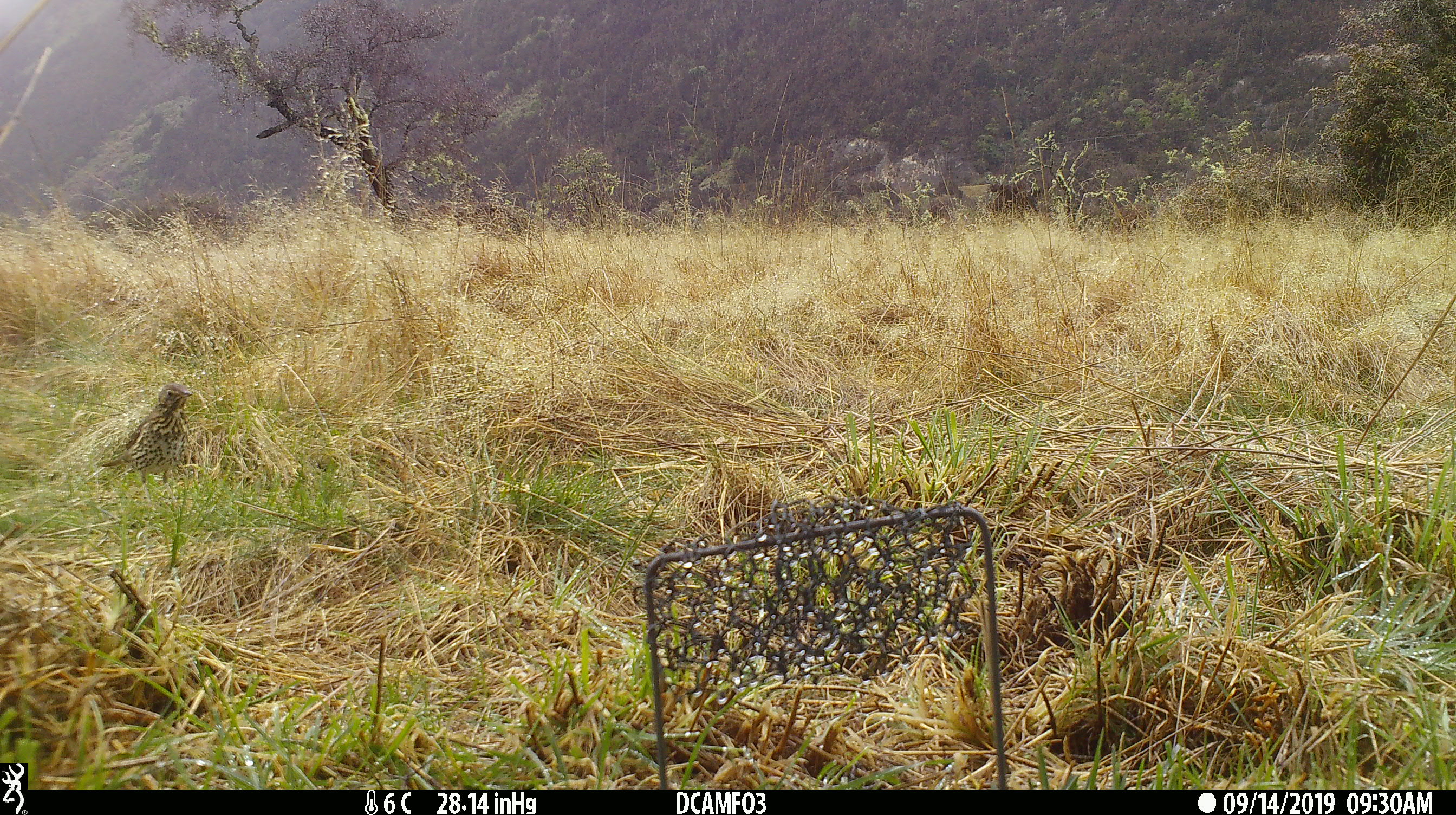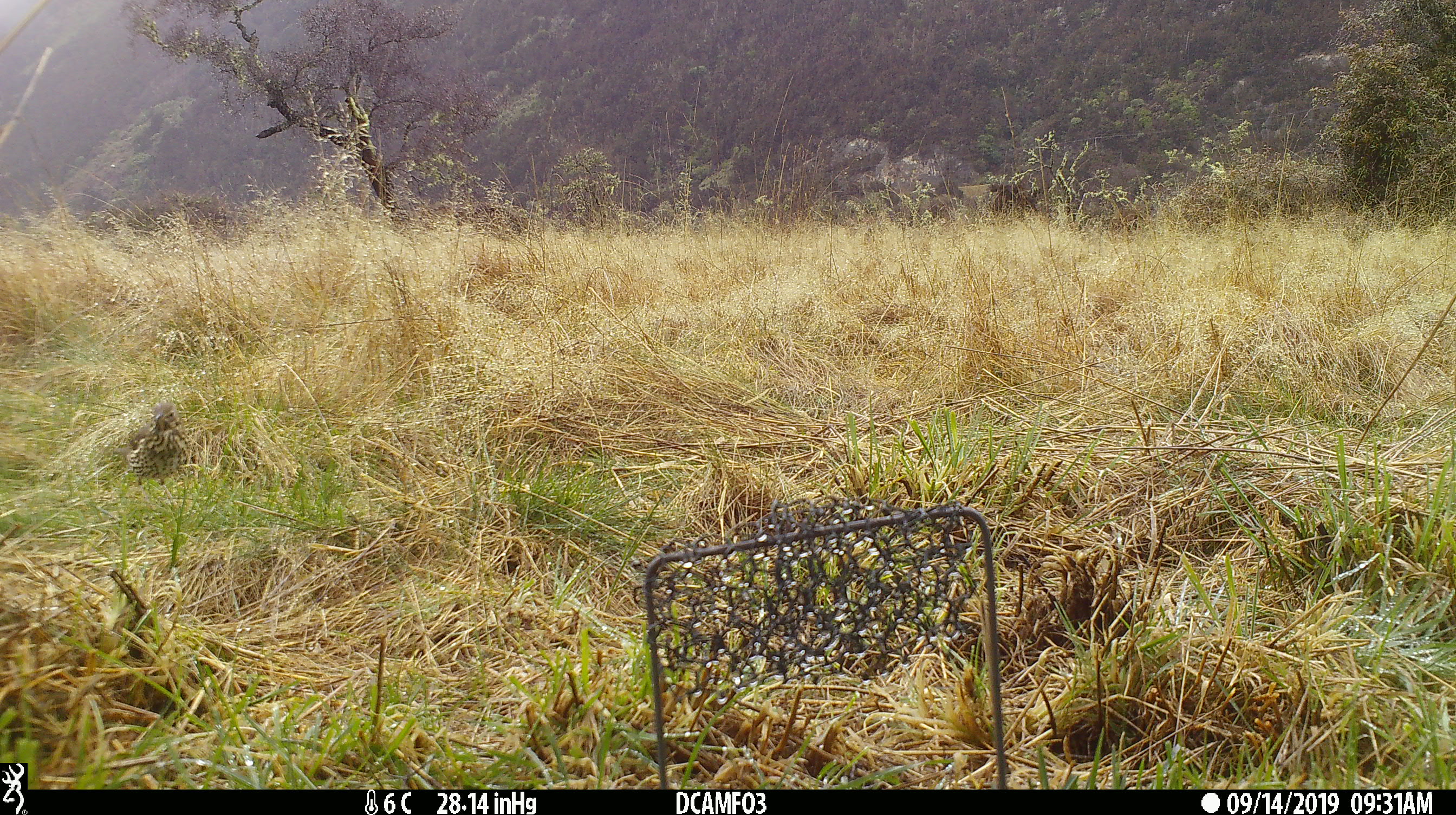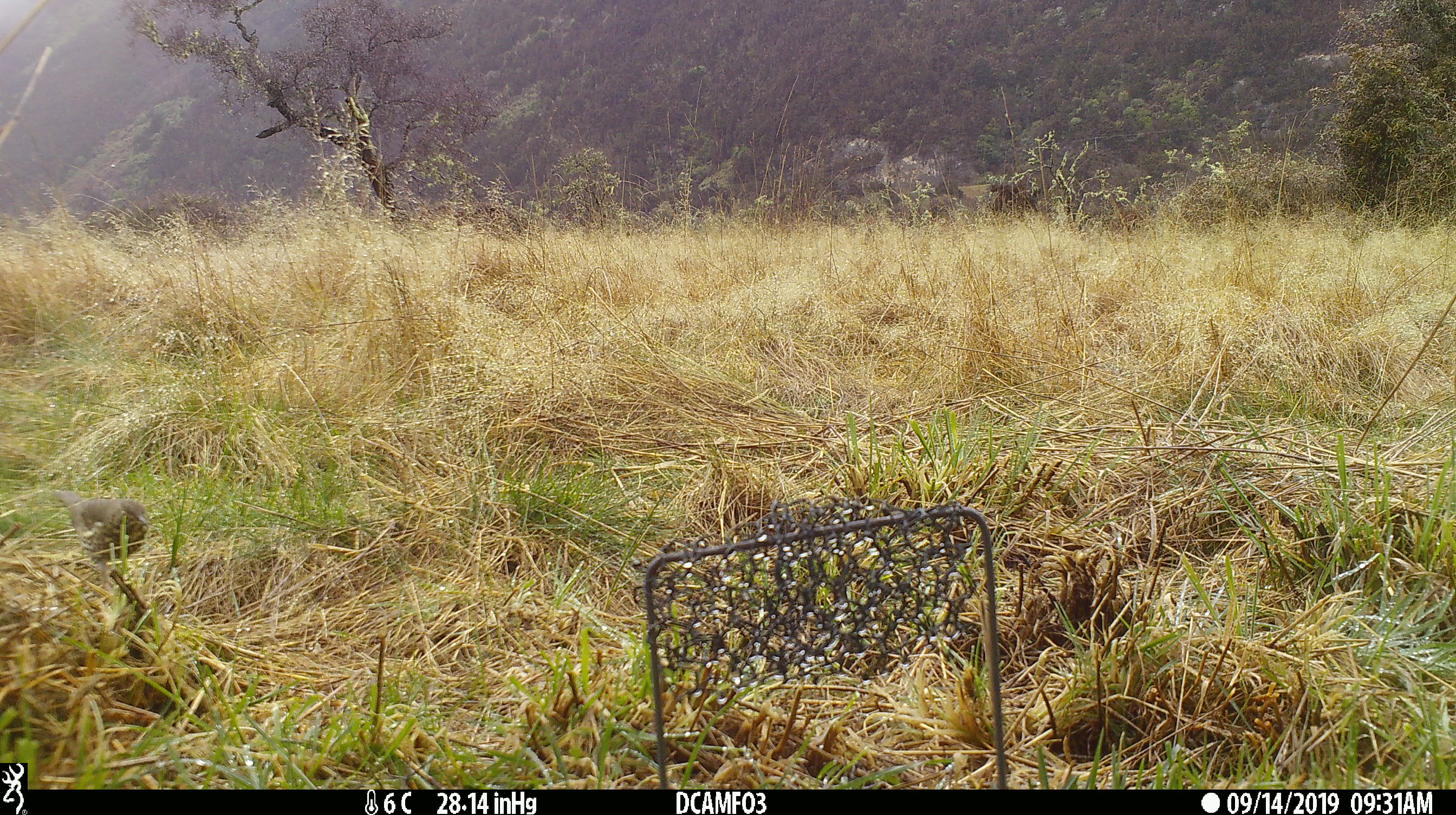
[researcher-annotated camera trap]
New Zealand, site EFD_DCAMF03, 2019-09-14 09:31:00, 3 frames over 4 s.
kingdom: Animalia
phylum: Chordata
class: Aves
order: Passeriformes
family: Turdidae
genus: Turdus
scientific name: Turdus philomelos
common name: song thrush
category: thrush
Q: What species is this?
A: Thrush (song thrush) (Turdus philomelos).